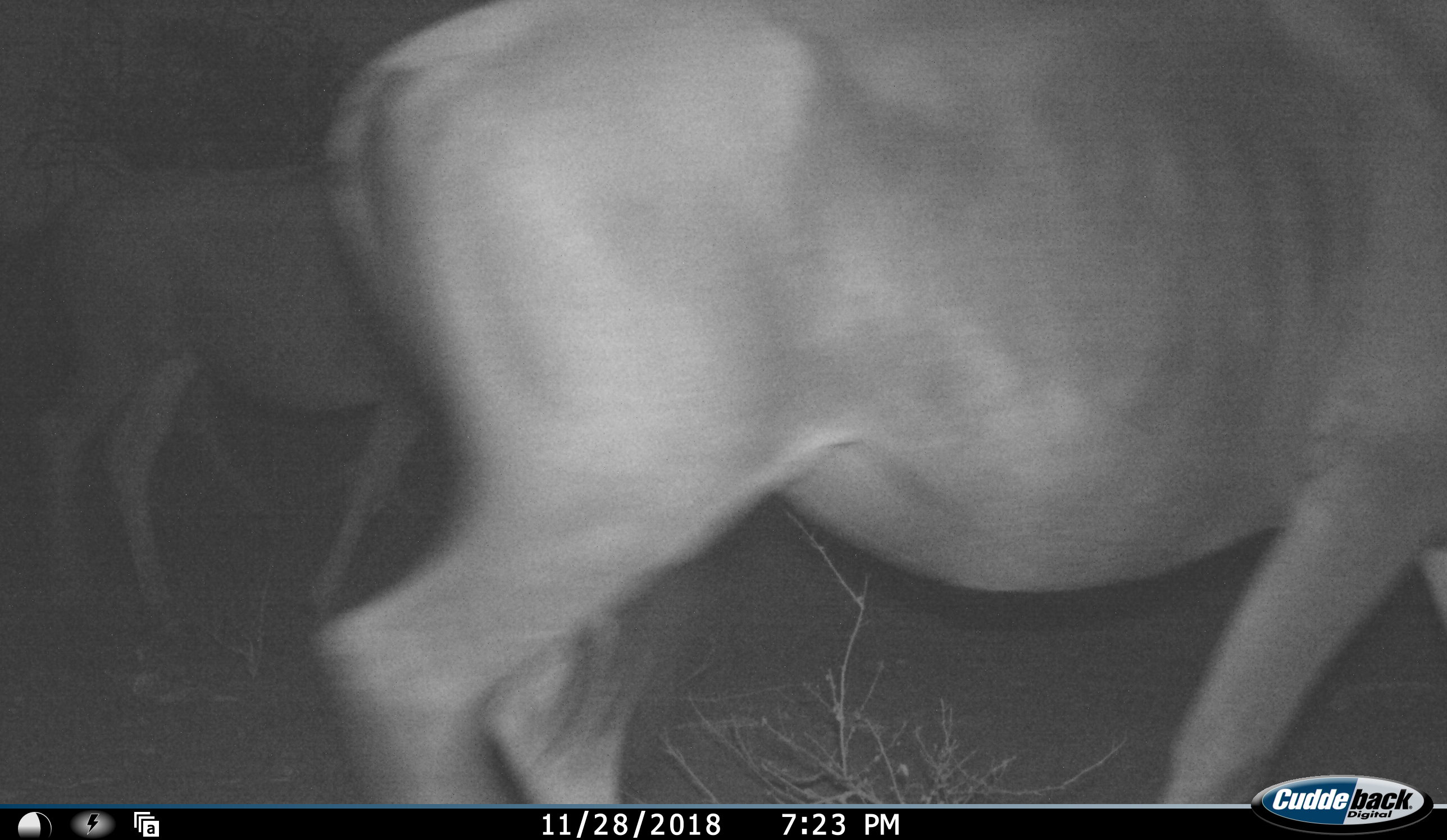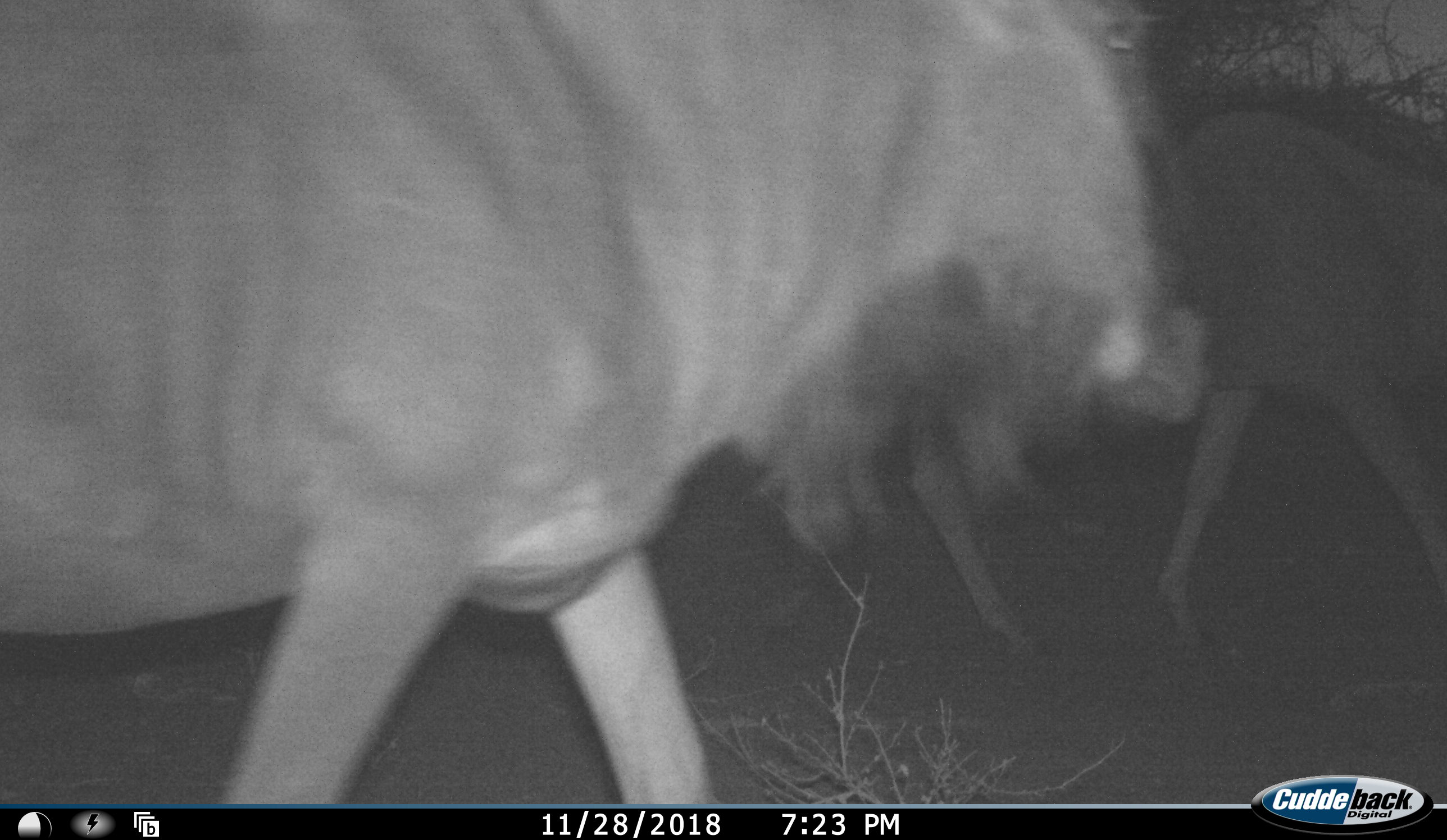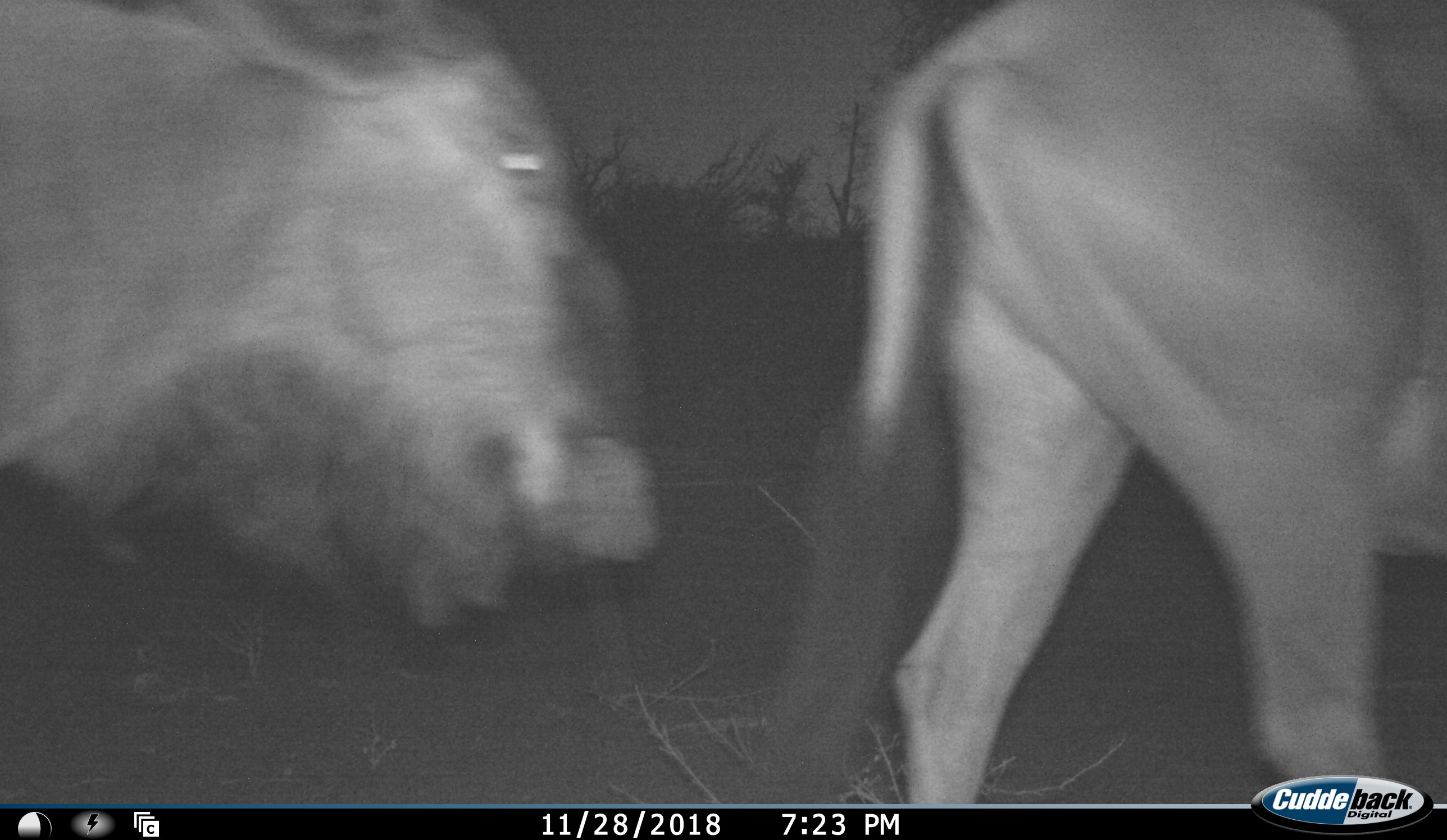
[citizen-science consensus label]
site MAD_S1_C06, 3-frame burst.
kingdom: Animalia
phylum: Chordata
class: Mammalia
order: Artiodactyla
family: Bovidae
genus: Connochaetes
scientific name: Connochaetes taurinus taurinus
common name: blue wildebeest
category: wildebeestblue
Wildebeestblue (blue wildebeest) (Connochaetes taurinus taurinus), count 3. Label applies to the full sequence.